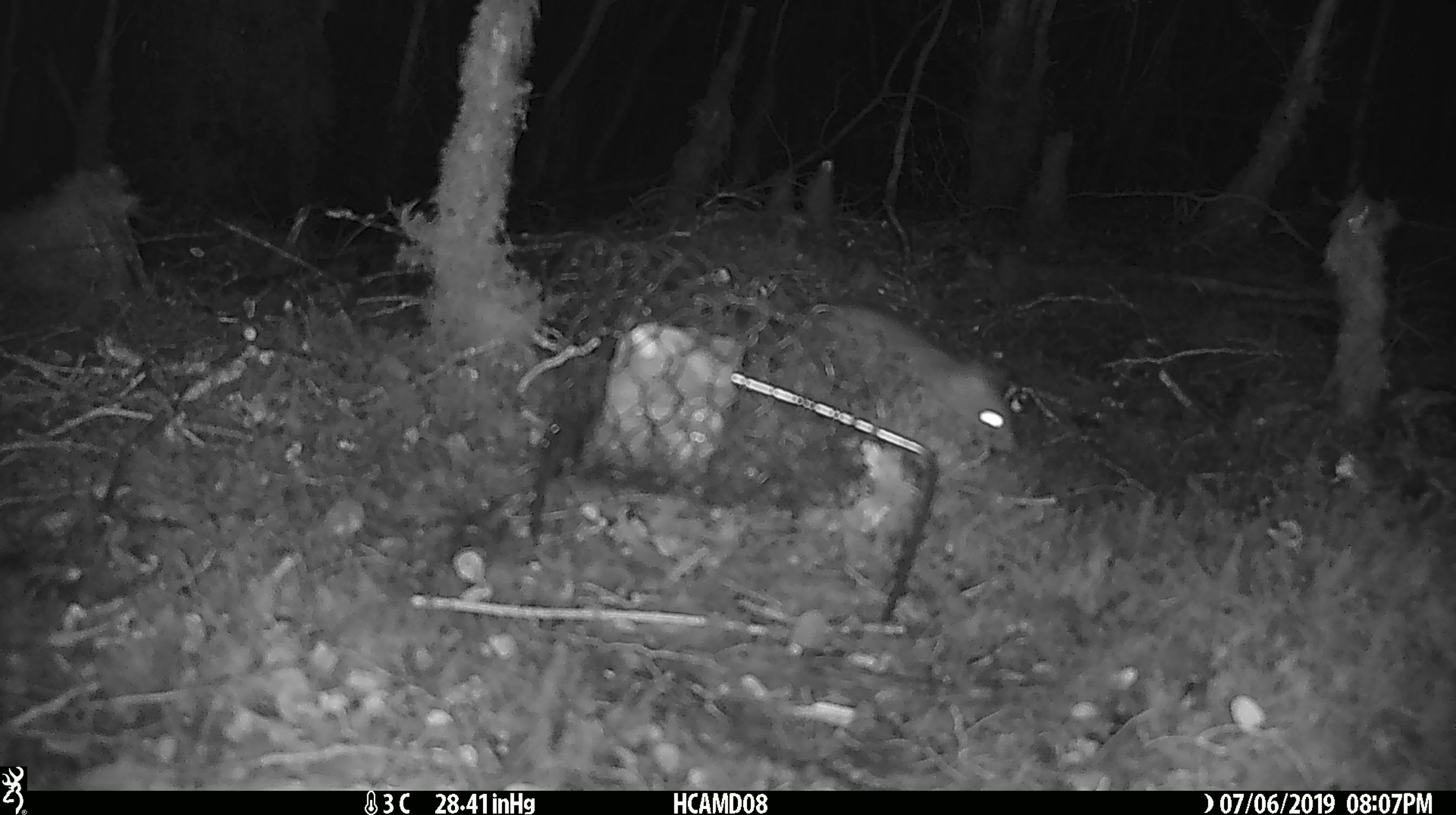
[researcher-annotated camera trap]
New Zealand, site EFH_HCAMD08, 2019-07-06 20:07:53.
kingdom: Animalia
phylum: Chordata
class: Mammalia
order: Rodentia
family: Muridae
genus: Rattus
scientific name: Rattus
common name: rat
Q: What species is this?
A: Rat (Rattus).